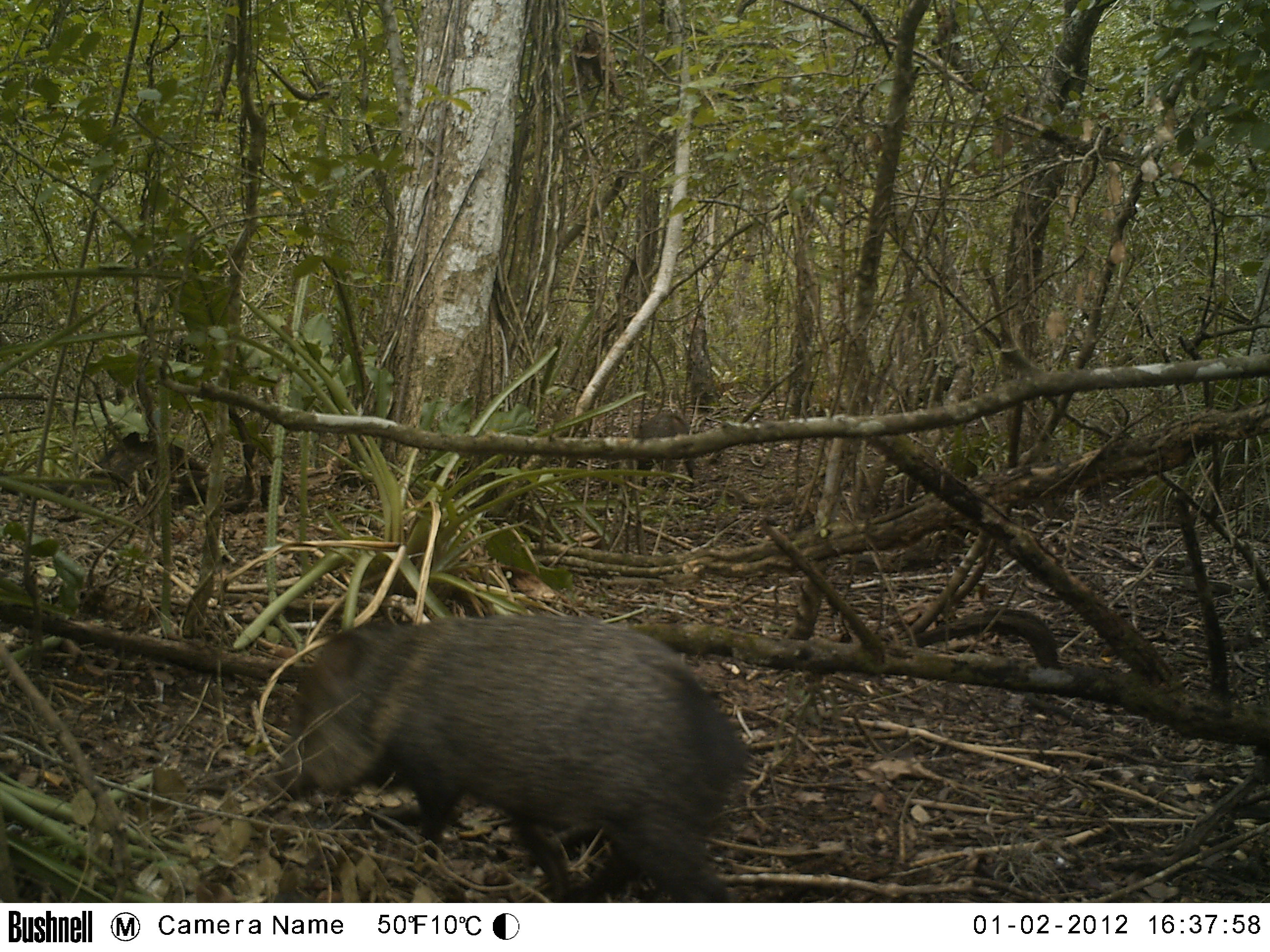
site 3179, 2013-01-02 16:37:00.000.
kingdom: Animalia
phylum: Chordata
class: Mammalia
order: Artiodactyla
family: Tayassuidae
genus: Pecari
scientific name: Pecari tajacu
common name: collared peccary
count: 1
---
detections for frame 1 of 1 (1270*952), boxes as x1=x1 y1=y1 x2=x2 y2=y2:
pecari tajacu: x1=264 y1=614 x2=752 y2=903; x1=602 y1=412 x2=695 y2=488